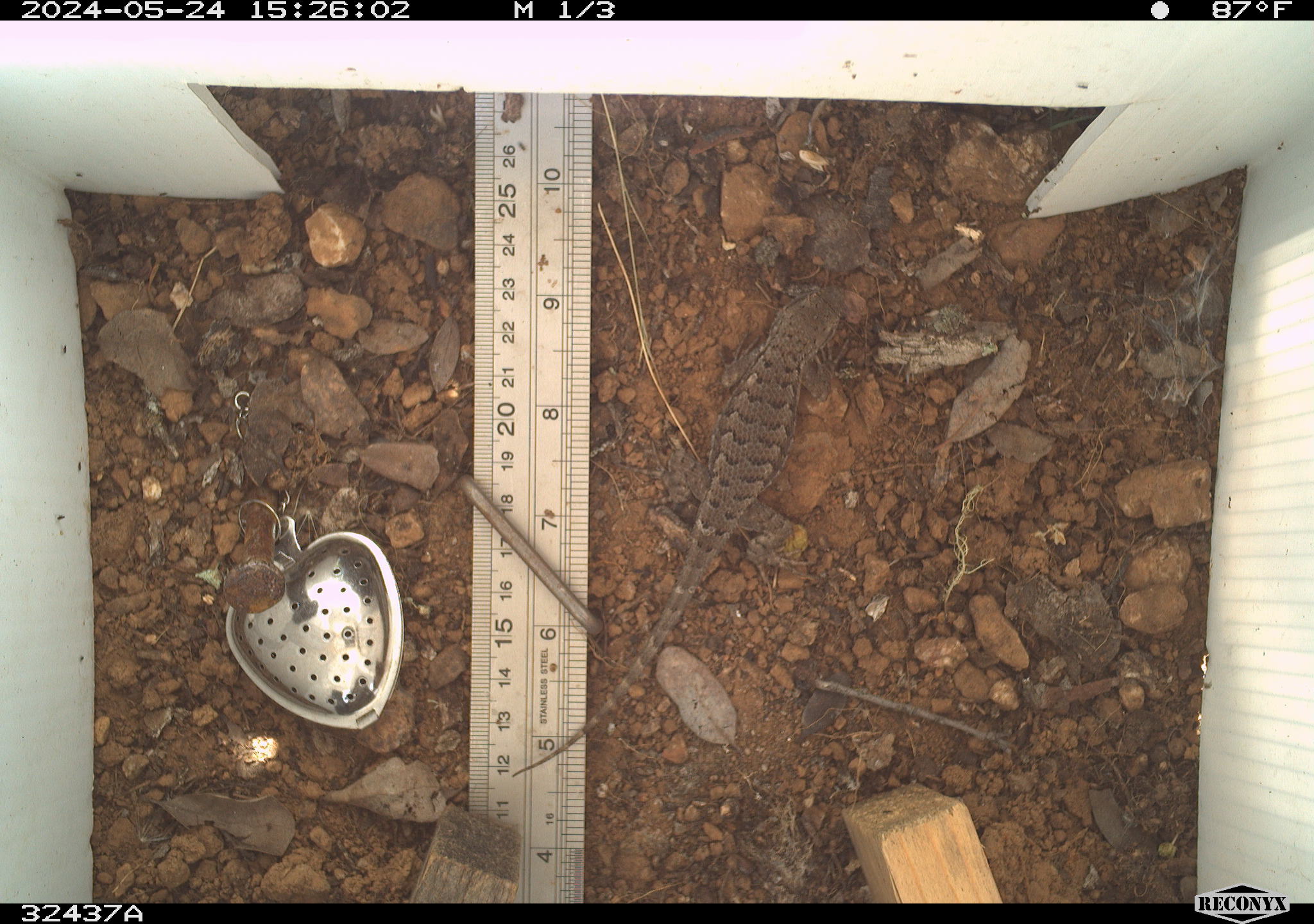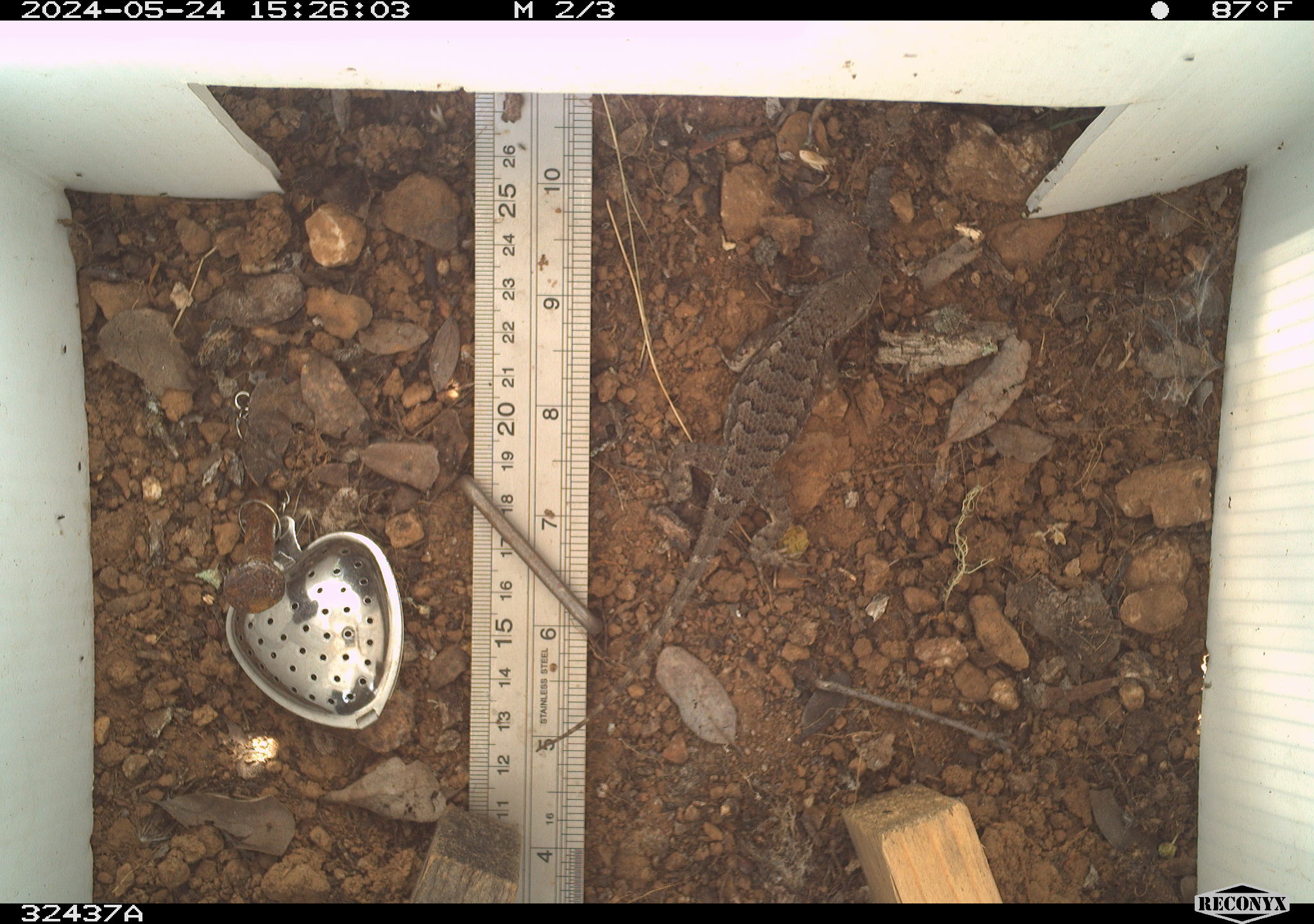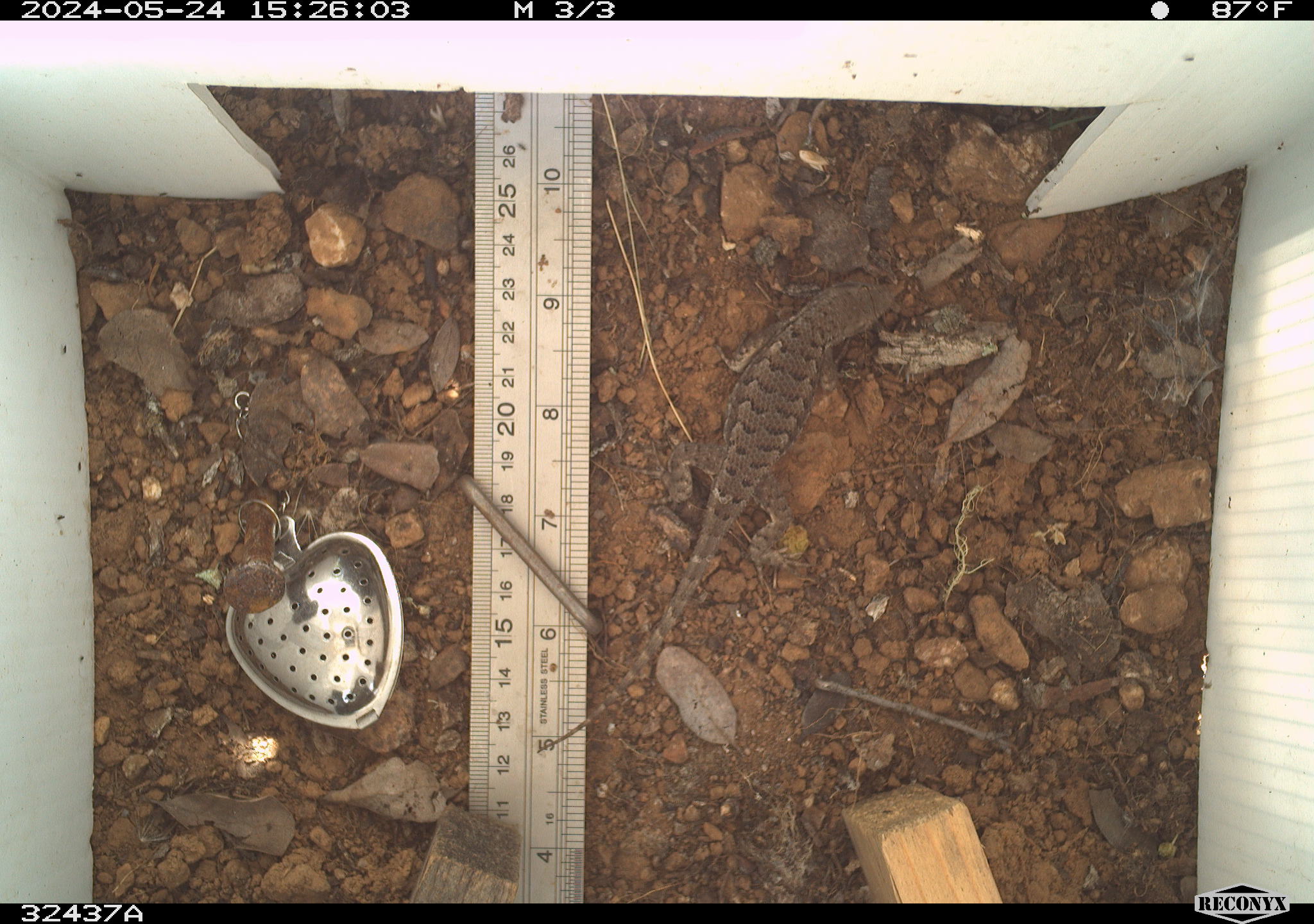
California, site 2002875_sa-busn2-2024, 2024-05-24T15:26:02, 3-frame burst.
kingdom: Animalia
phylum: Chordata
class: Reptilia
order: Squamata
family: Phrynosomatidae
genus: Sceloporus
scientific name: Sceloporus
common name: spiny lizards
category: sceloporus species